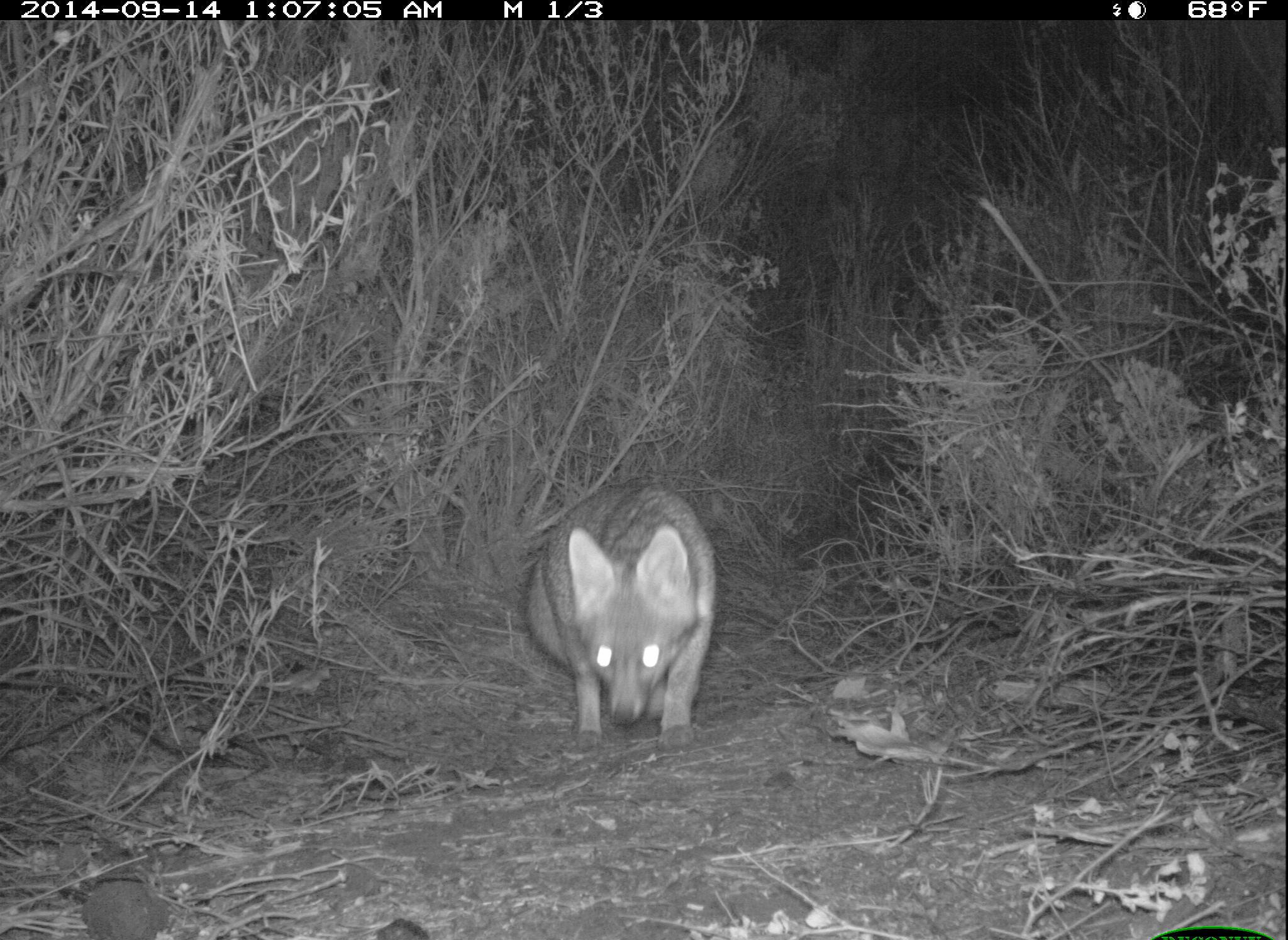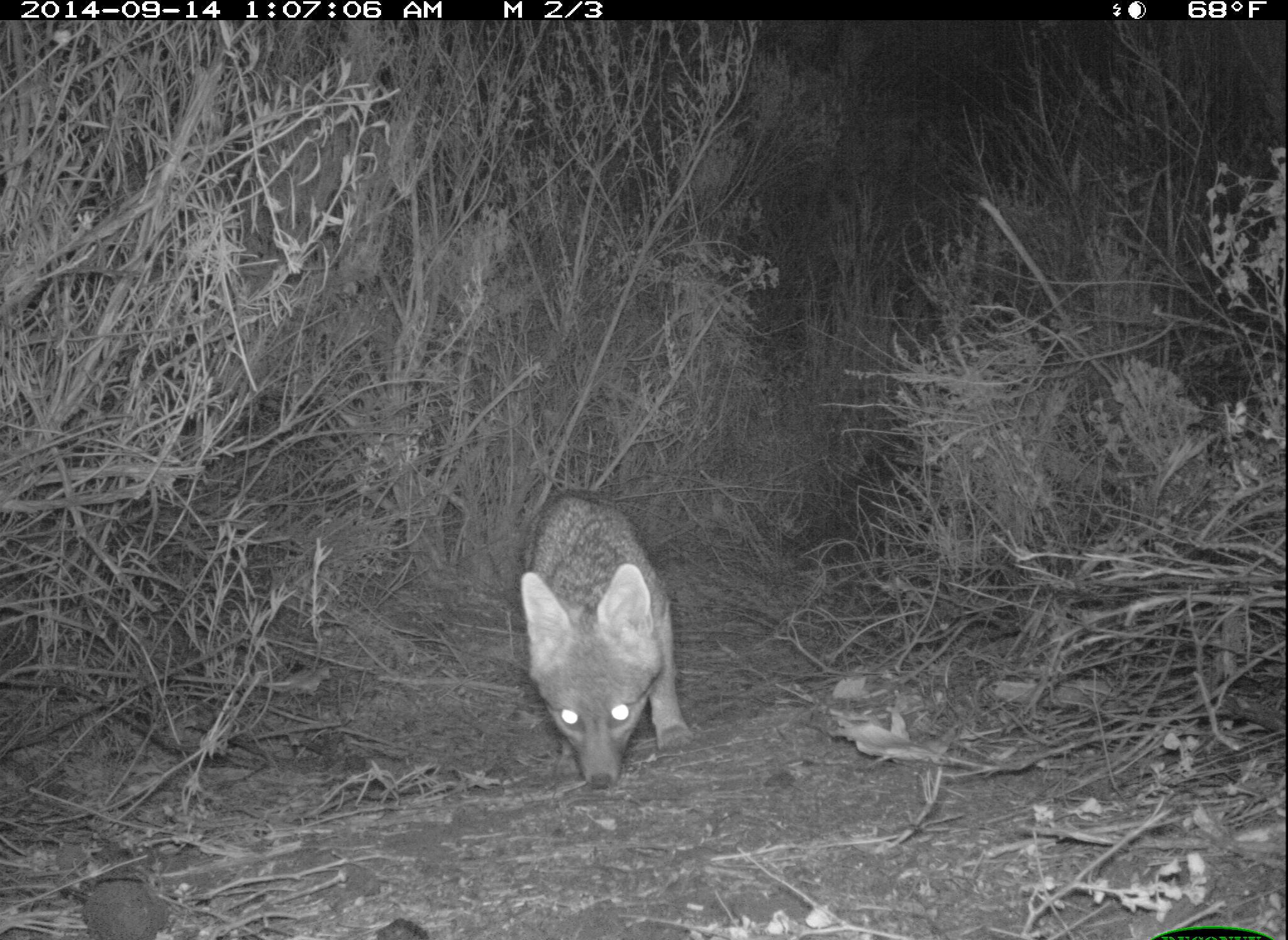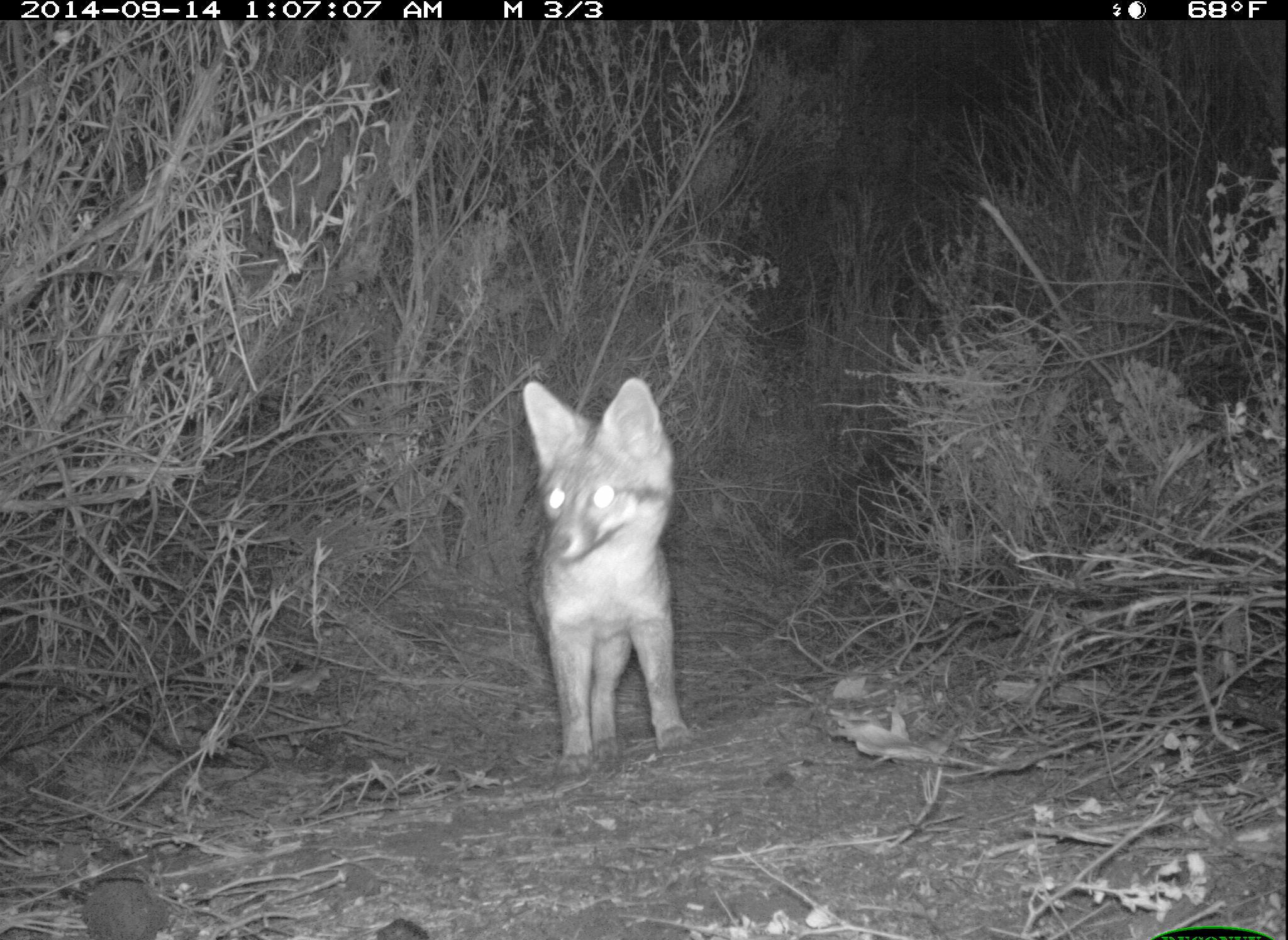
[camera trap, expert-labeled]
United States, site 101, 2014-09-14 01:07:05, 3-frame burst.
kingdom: Animalia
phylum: Chordata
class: Mammalia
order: Carnivora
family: Canidae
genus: Urocyon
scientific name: Urocyon cinereoargenteus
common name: gray fox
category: fox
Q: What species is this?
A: Fox (gray fox) (Urocyon cinereoargenteus).